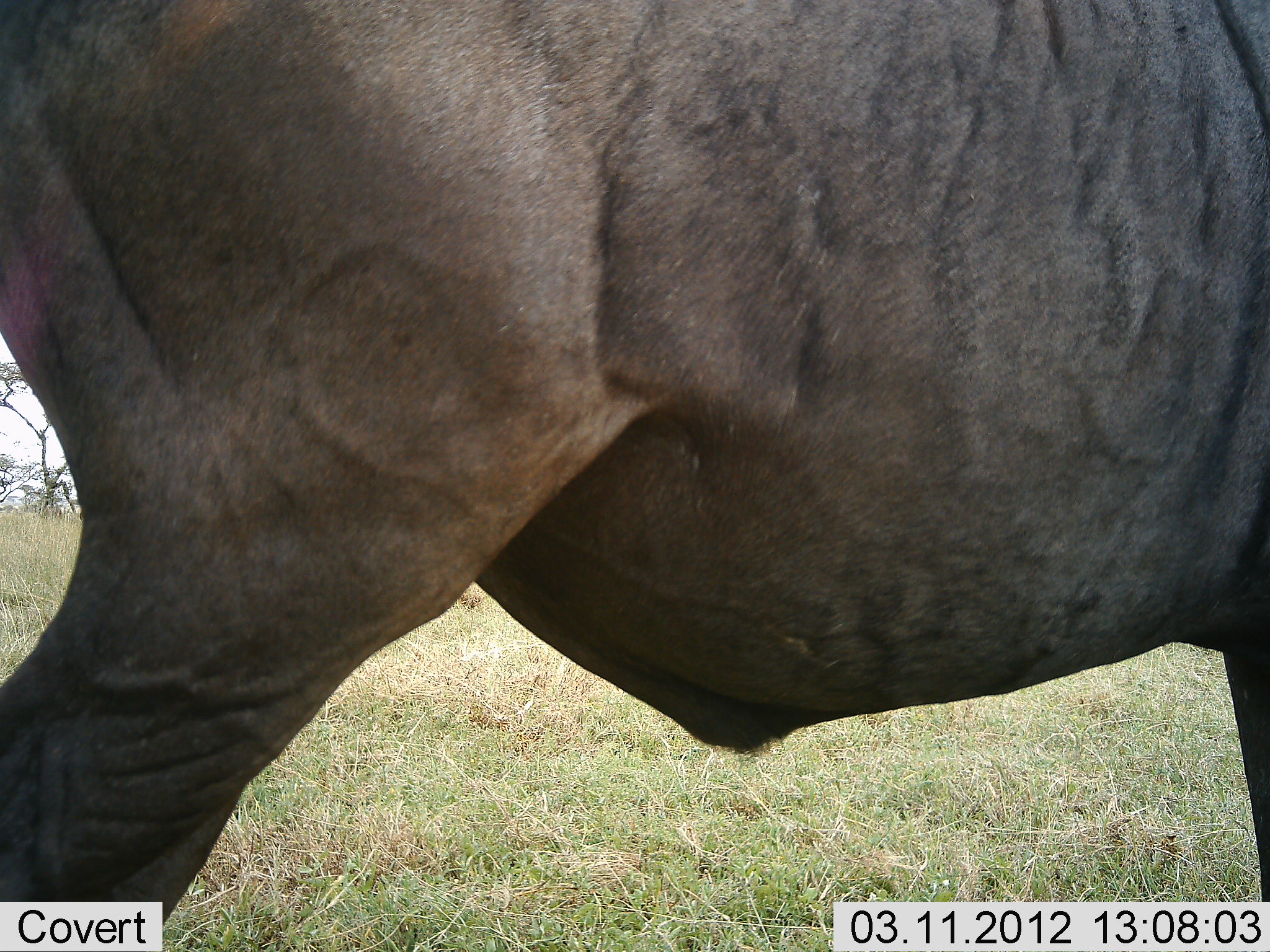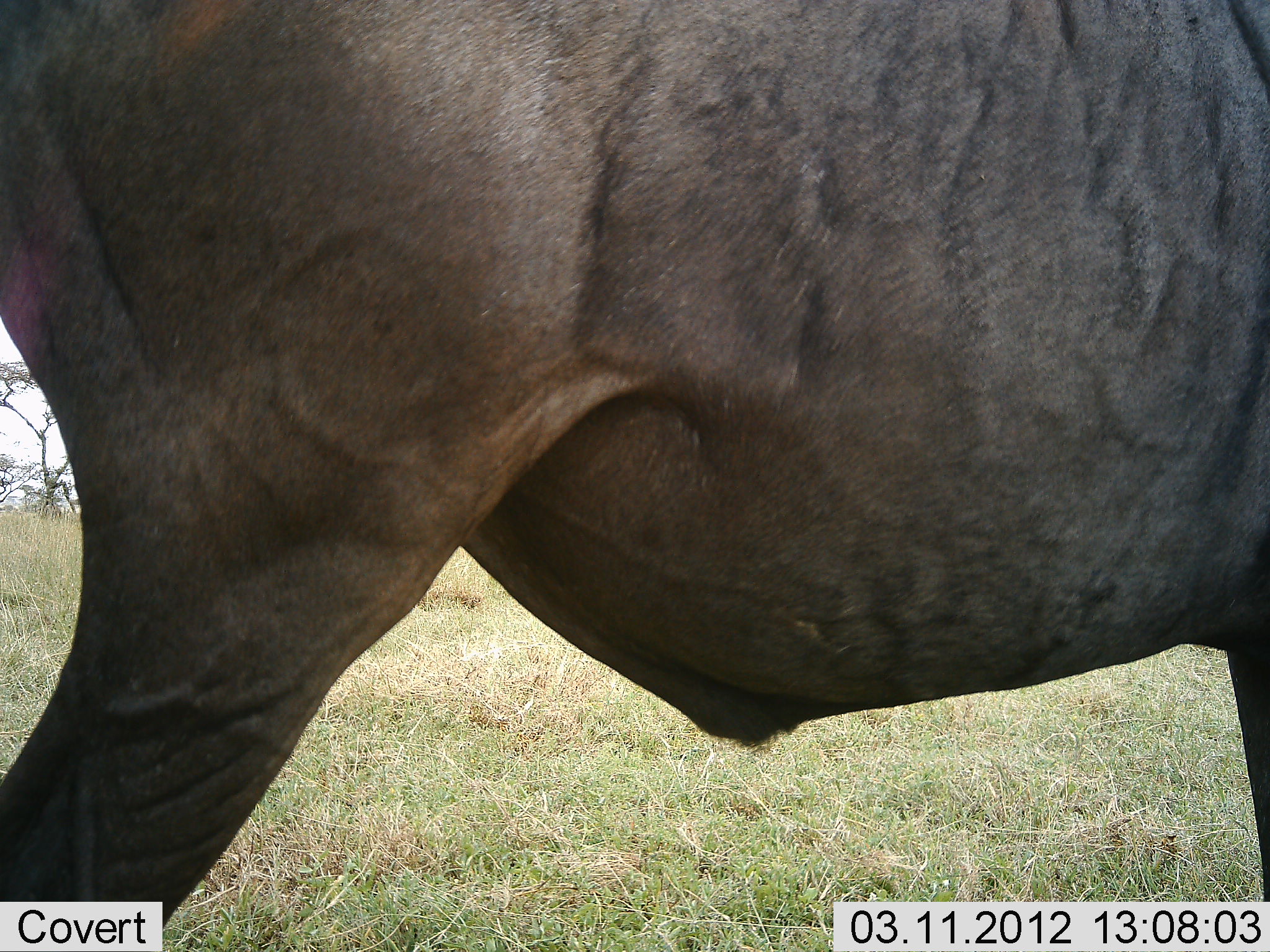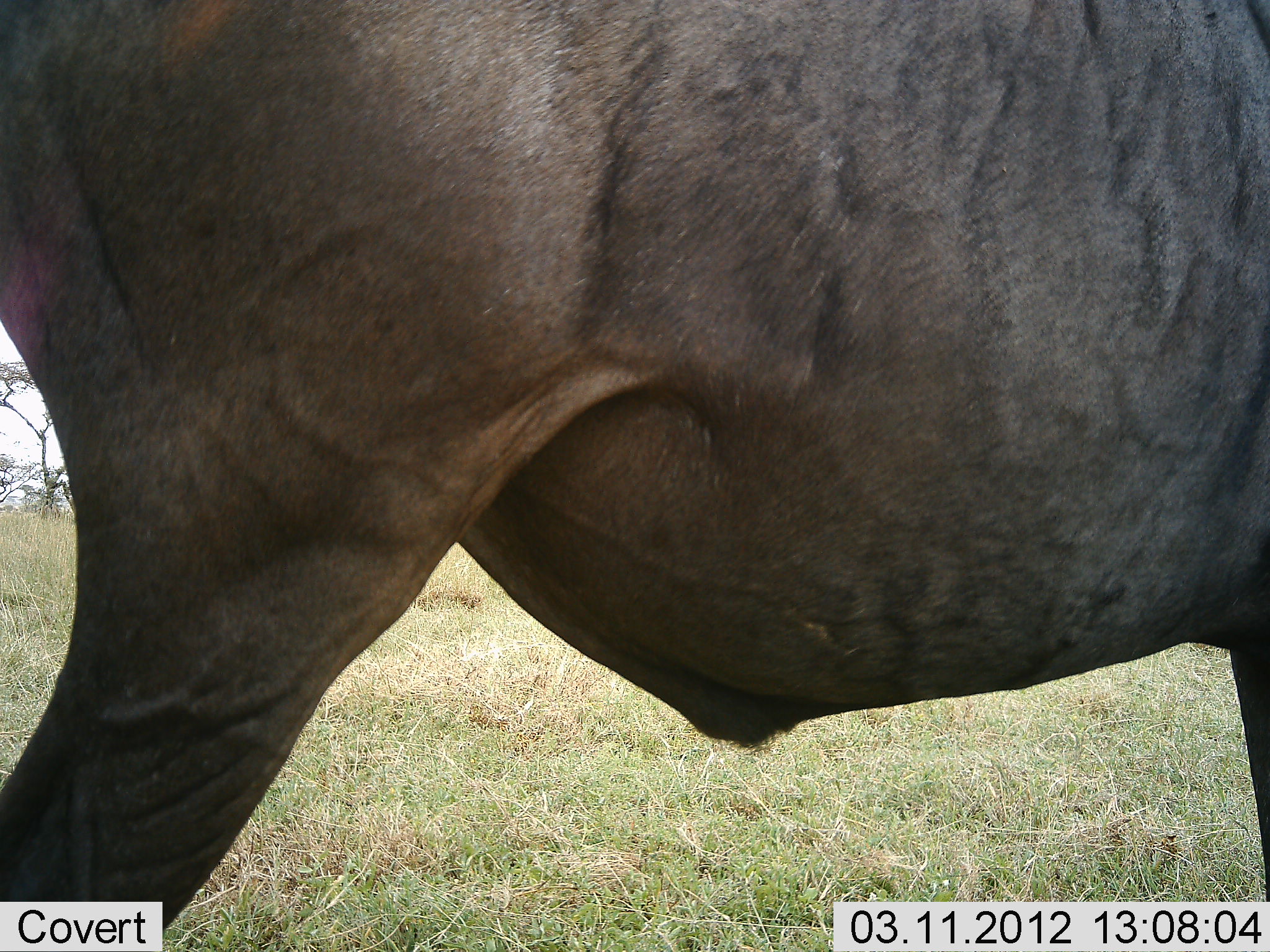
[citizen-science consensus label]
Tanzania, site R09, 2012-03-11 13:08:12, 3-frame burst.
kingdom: Animalia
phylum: Chordata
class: Mammalia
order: Artiodactyla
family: Bovidae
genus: Connochaetes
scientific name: Connochaetes taurinus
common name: blue wildebeest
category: wildebeest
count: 1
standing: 100%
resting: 0%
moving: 15%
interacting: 0%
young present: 0%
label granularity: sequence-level